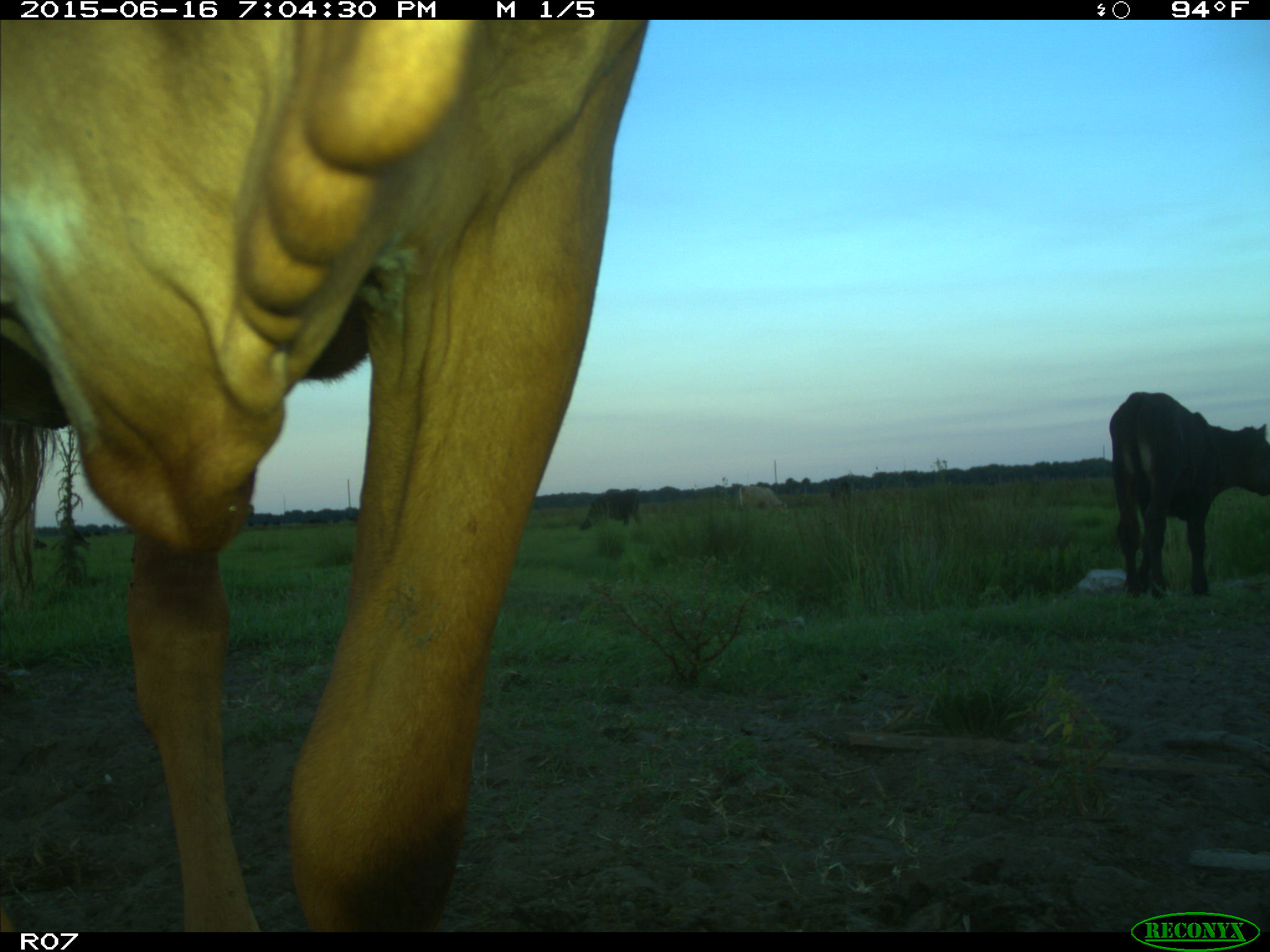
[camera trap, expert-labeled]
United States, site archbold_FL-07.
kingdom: Animalia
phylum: Chordata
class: Mammalia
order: Artiodactyla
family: Bovidae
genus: Bos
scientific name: Bos taurus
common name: domestic cow